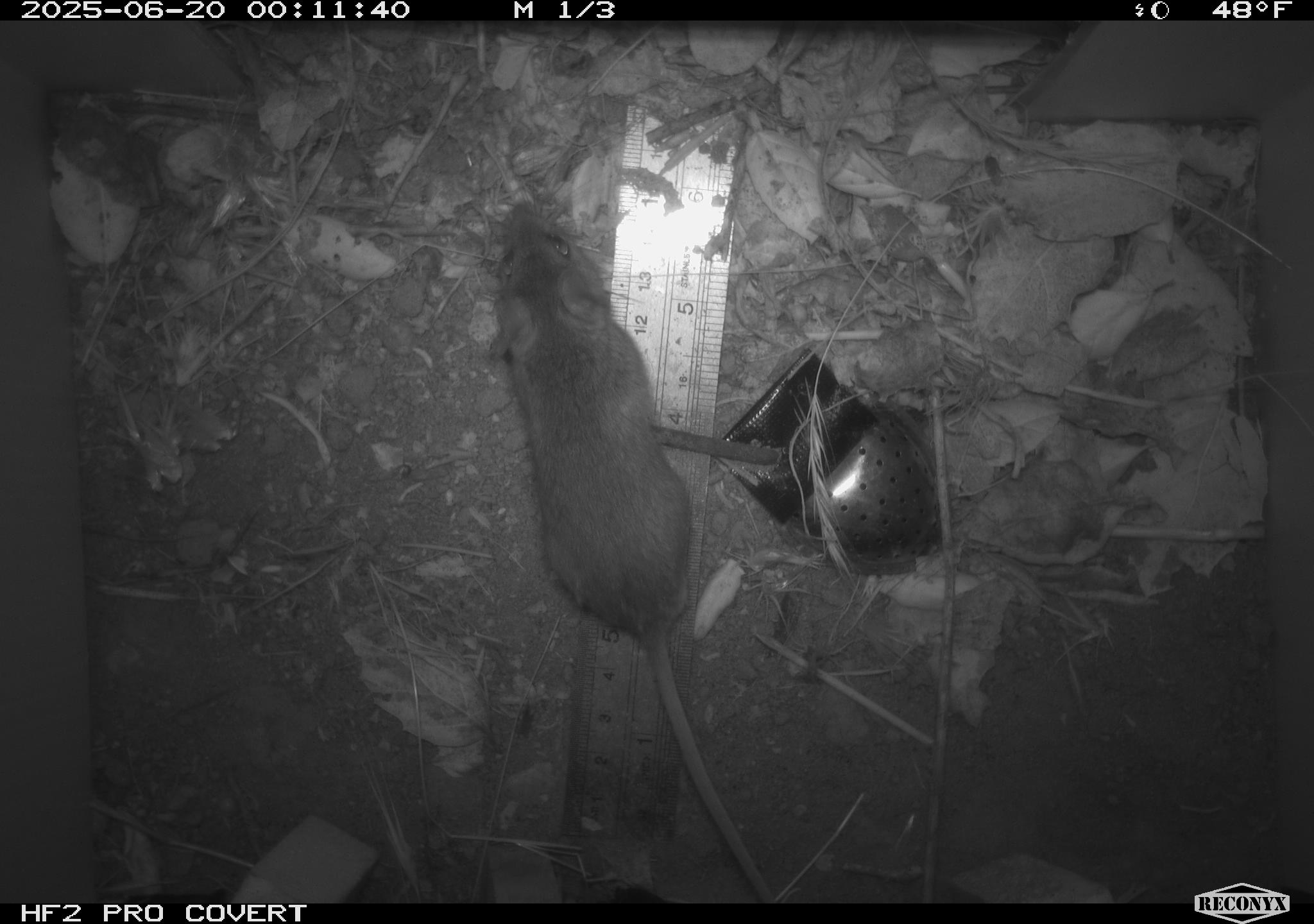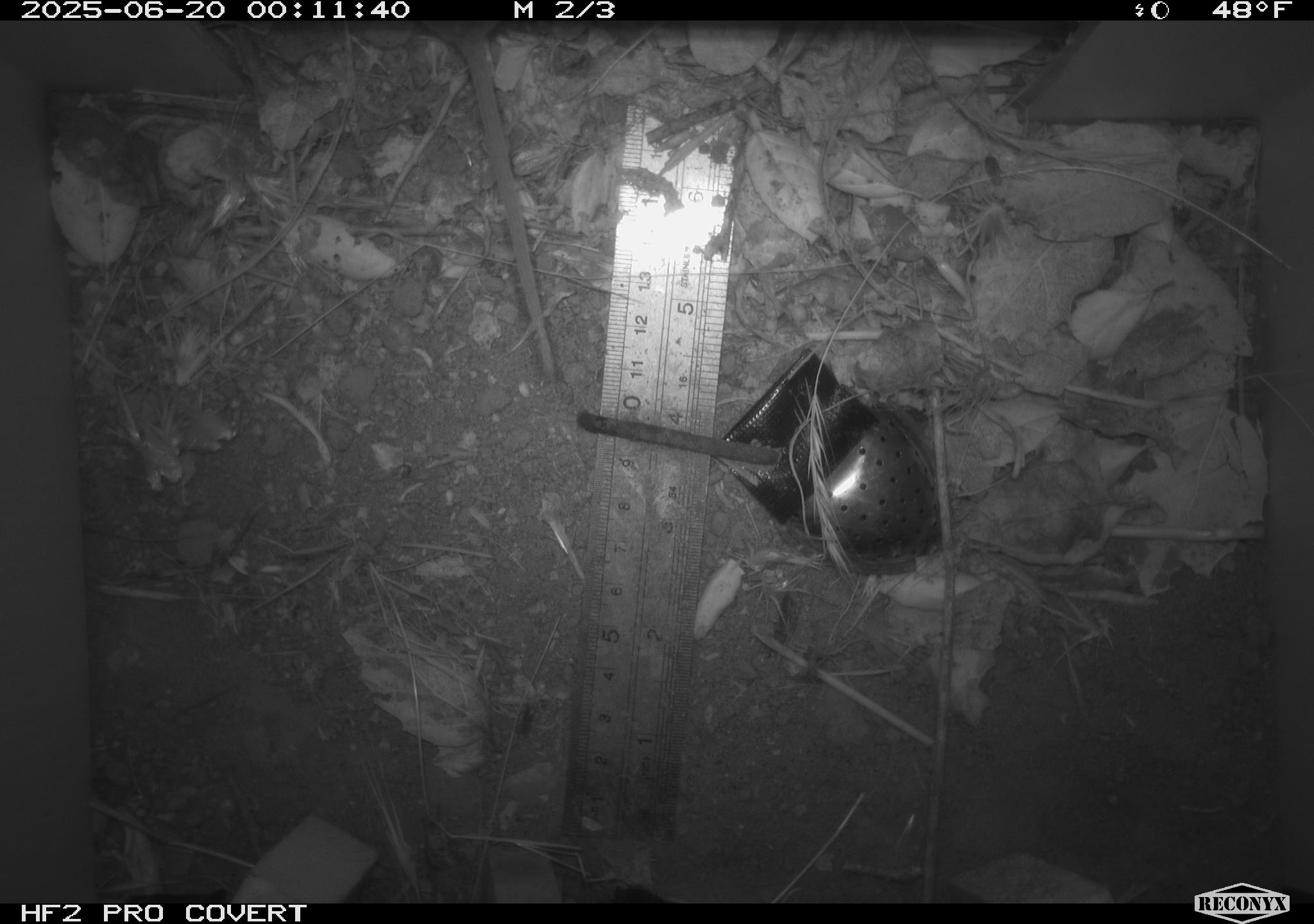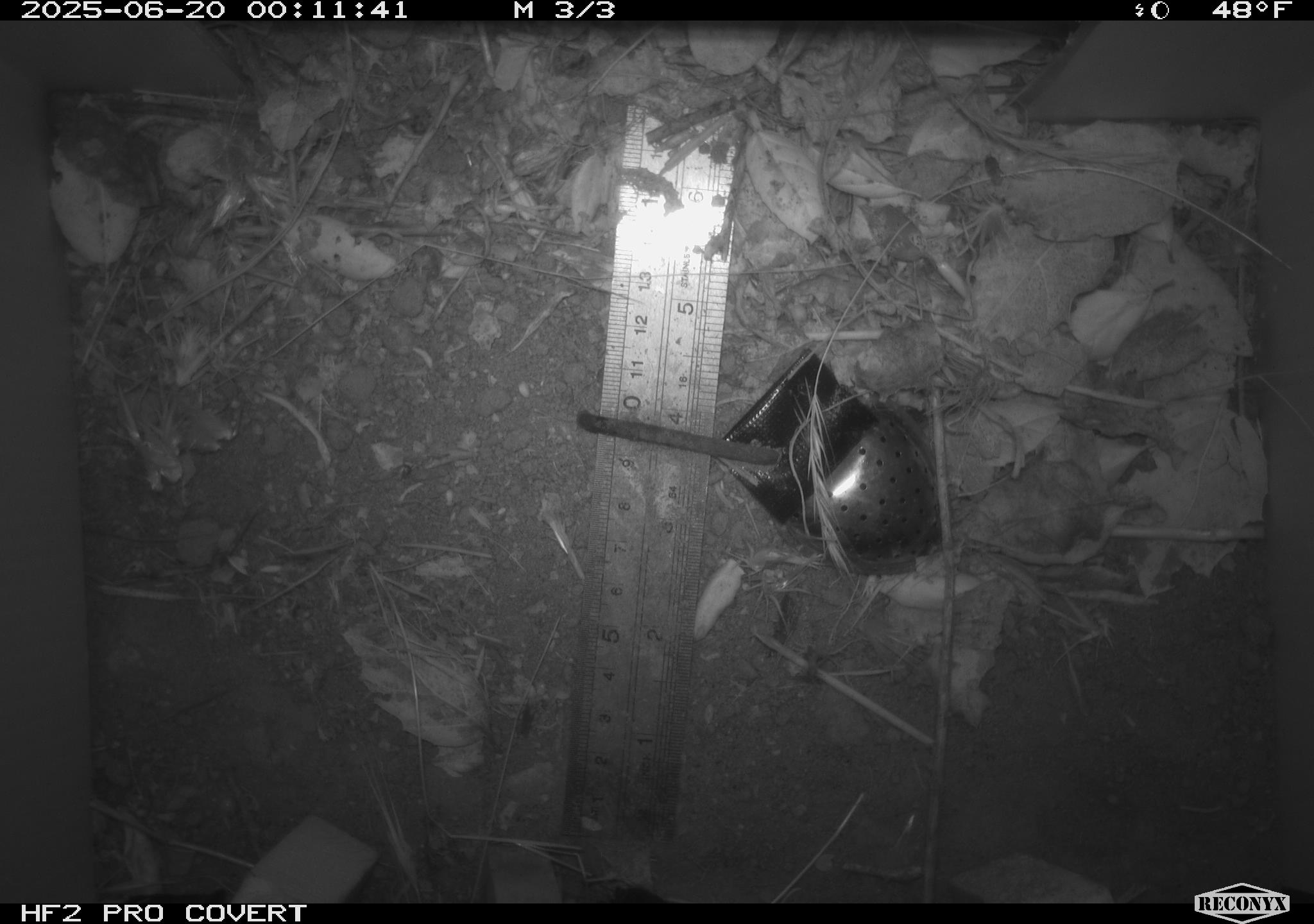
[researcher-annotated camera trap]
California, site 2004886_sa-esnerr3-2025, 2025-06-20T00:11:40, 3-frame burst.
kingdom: Animalia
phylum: Chordata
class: Mammalia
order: Rodentia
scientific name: Rodentia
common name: rodent